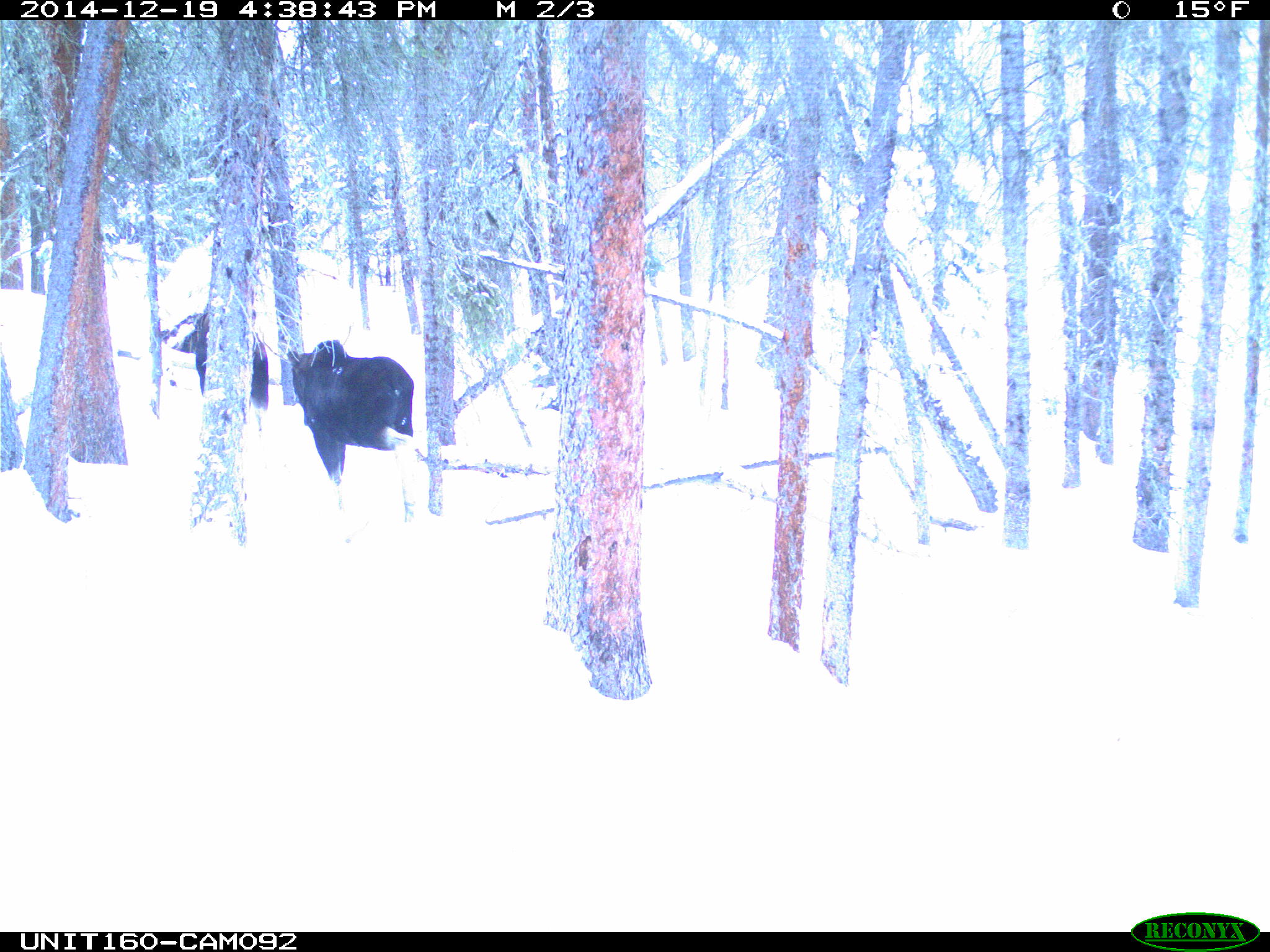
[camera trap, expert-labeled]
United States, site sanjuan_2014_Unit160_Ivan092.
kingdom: Animalia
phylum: Chordata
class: Mammalia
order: Artiodactyla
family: Cervidae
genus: Alces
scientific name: Alces alces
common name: moose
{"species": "Alces alces (moose)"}